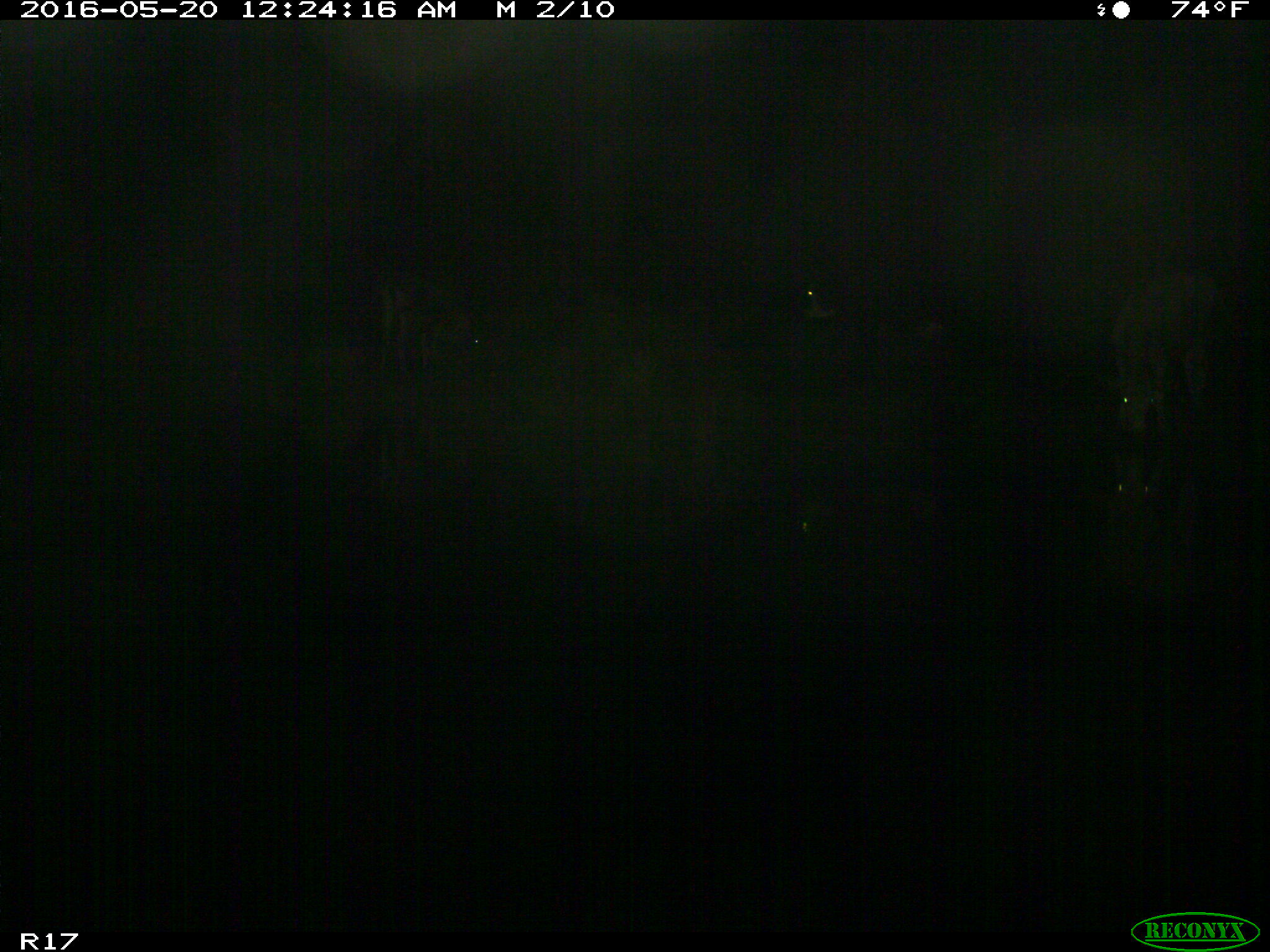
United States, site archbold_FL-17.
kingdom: Animalia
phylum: Chordata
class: Mammalia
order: Artiodactyla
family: Bovidae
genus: Bos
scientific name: Bos taurus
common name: domestic cow